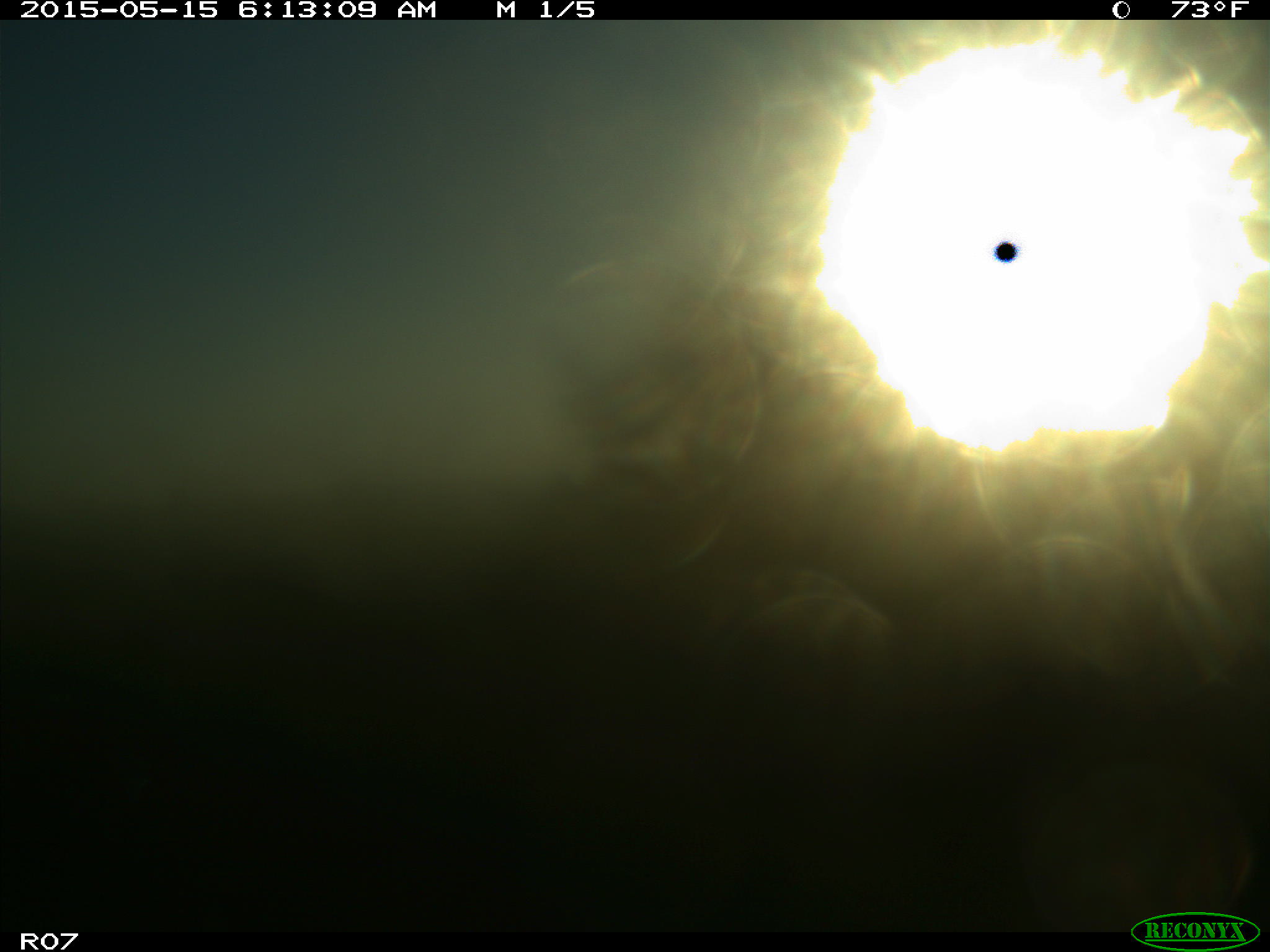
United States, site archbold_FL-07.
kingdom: Animalia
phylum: Chordata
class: Mammalia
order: Artiodactyla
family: Bovidae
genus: Bos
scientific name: Bos taurus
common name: domestic cow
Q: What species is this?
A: Bos taurus (domestic cow).